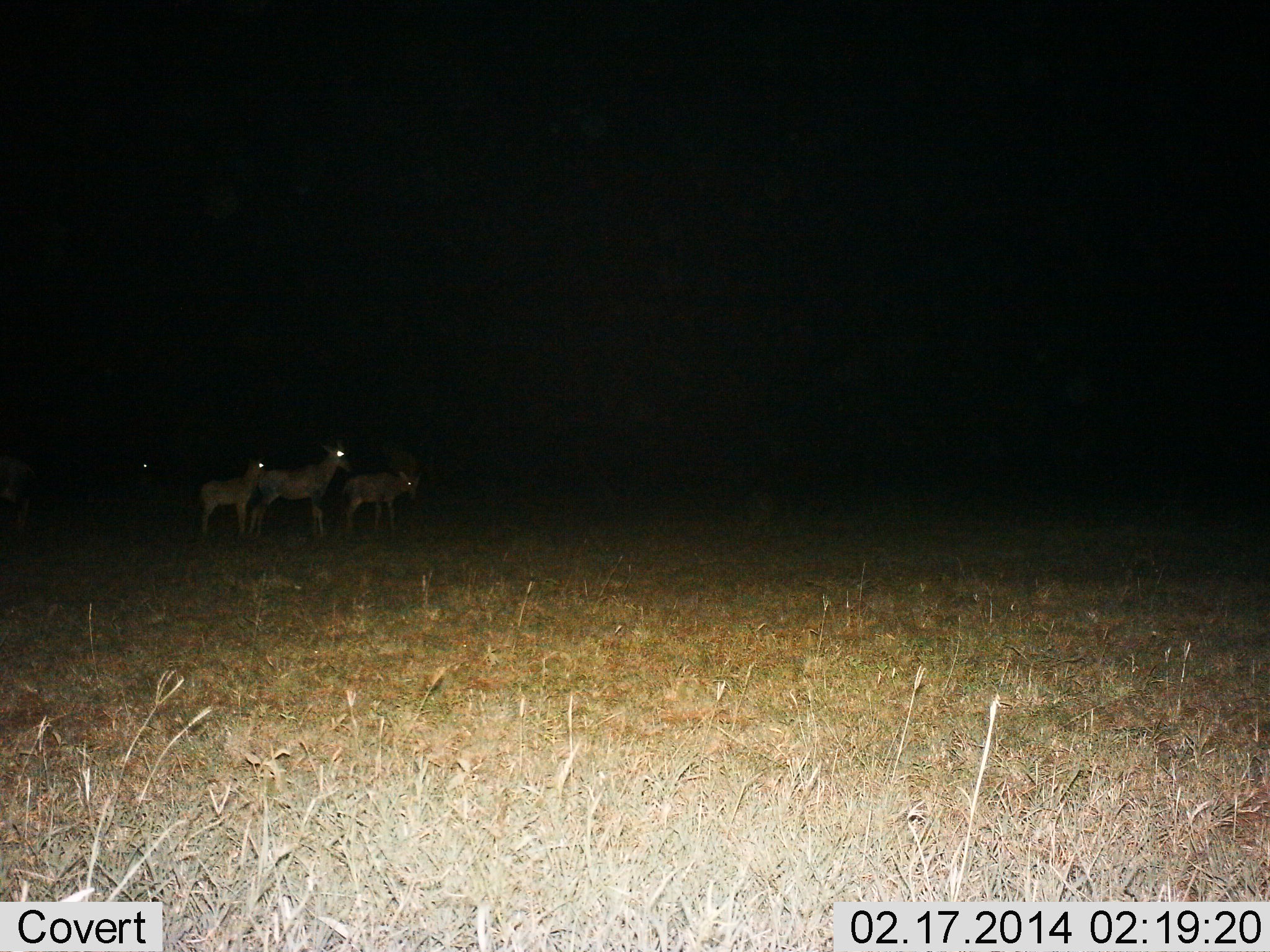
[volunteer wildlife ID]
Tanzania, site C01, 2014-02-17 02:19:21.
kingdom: Animalia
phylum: Chordata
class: Mammalia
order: Artiodactyla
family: Bovidae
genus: Damaliscus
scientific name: Damaliscus lunatus jimela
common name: topi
Topi (Damaliscus lunatus jimela), count 3. Behavior (volunteer vote fractions): standing 100%, resting 0%, moving 0%, interacting 0%. Young present (vote fraction): 50%. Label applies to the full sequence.